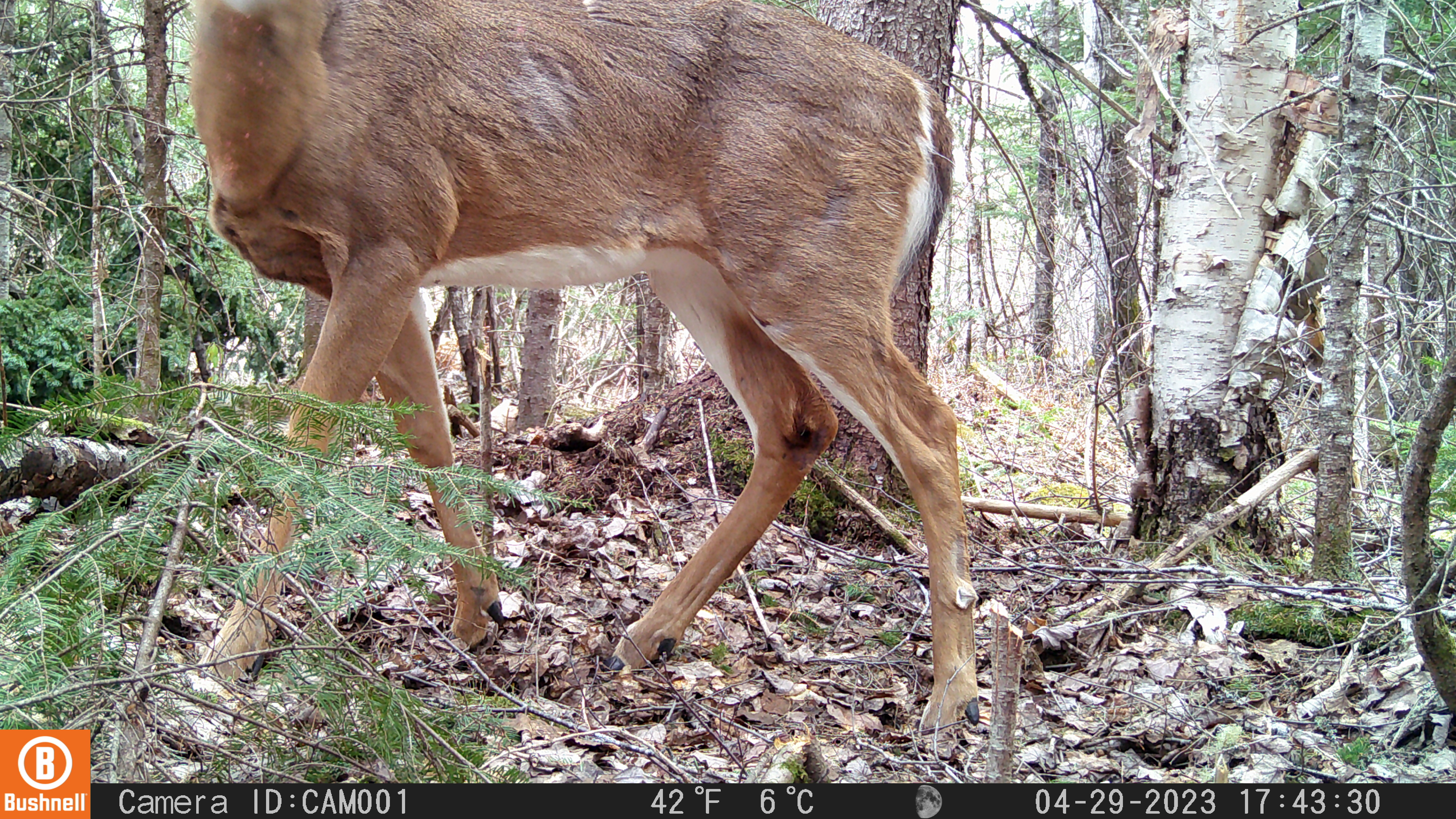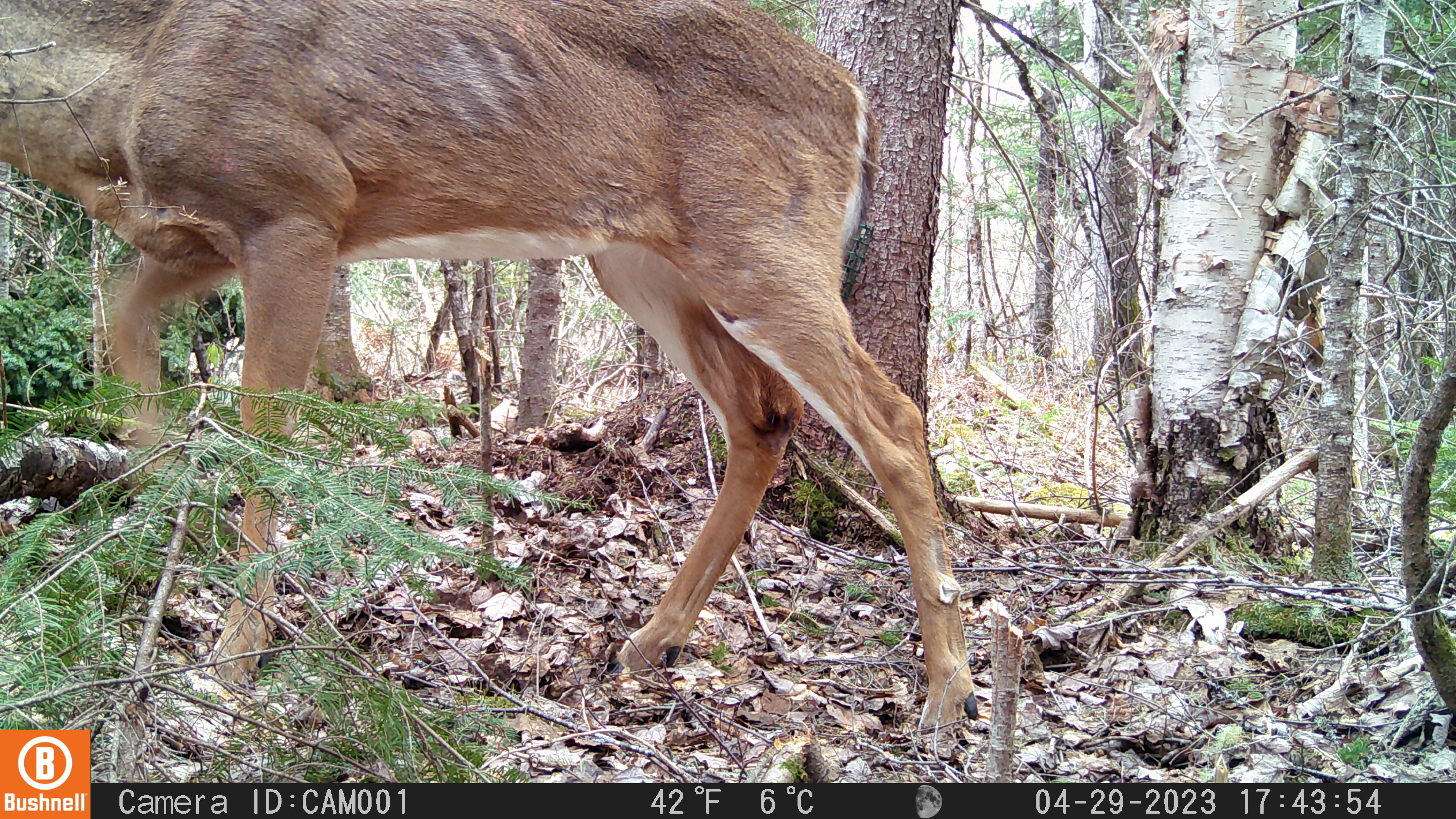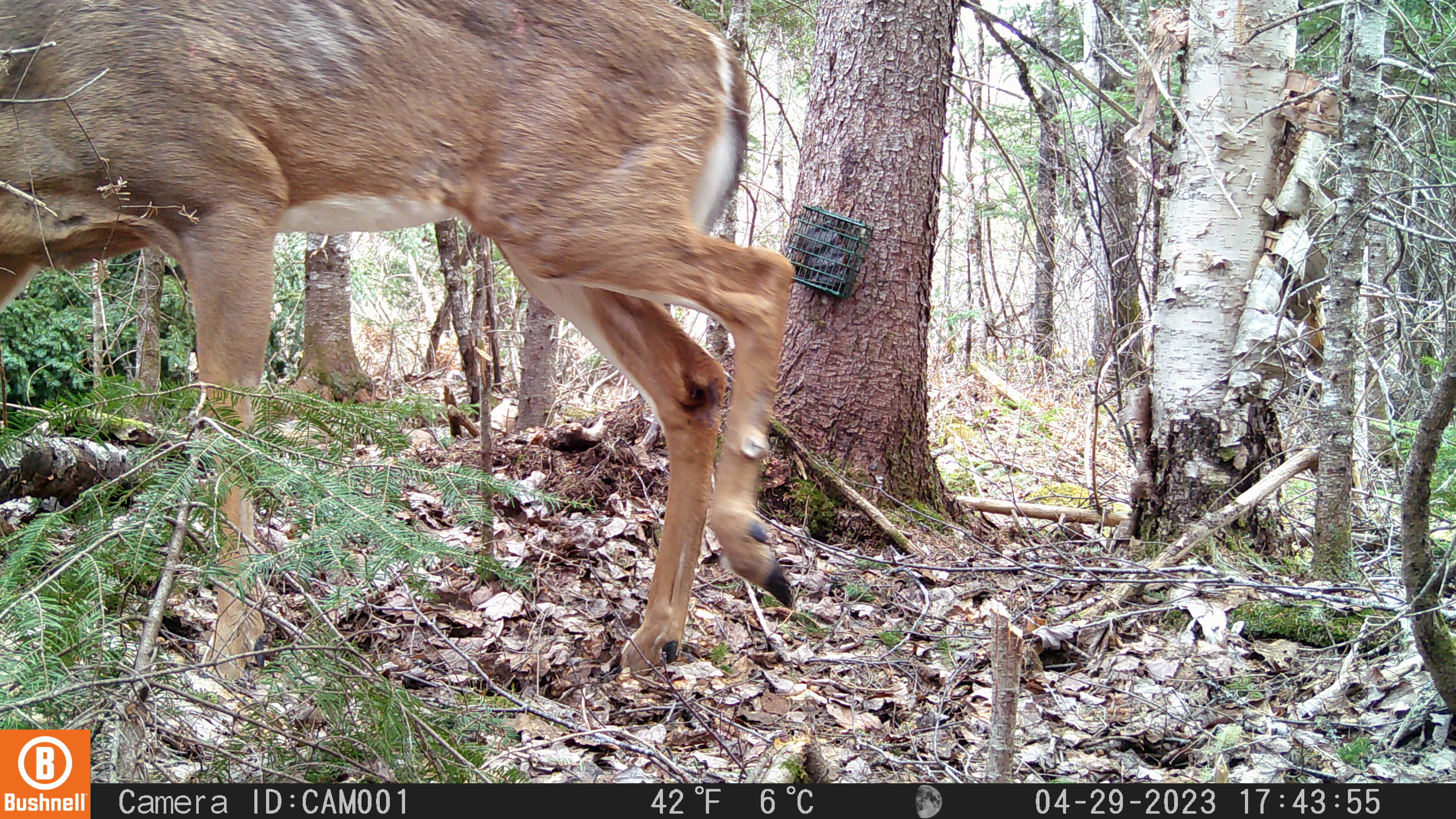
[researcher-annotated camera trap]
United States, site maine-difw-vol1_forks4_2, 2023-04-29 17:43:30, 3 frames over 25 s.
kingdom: Animalia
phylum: Chordata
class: Mammalia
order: Artiodactyla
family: Cervidae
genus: Odocoileus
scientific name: Odocoileus virginianus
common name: white-tailed deer